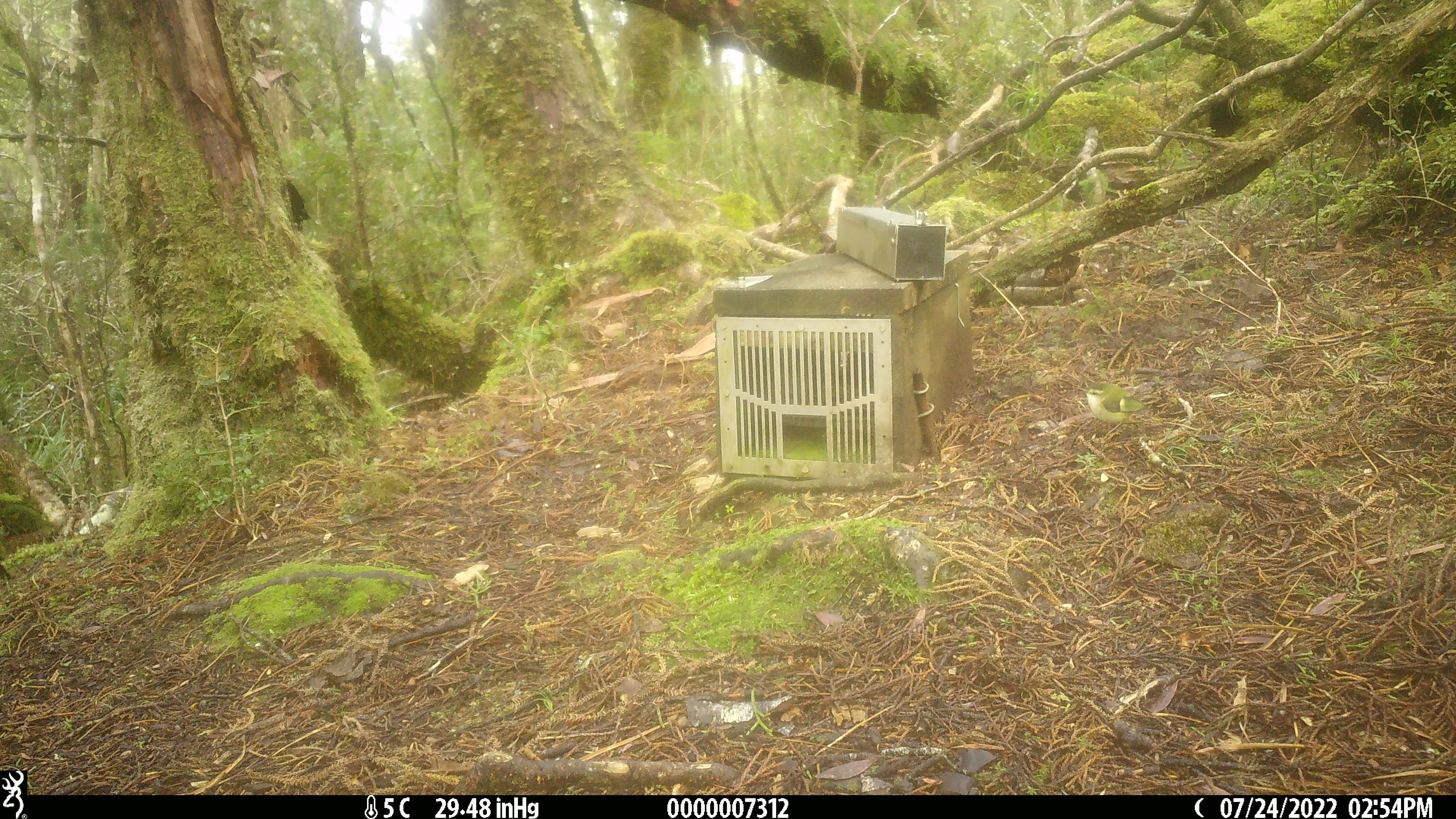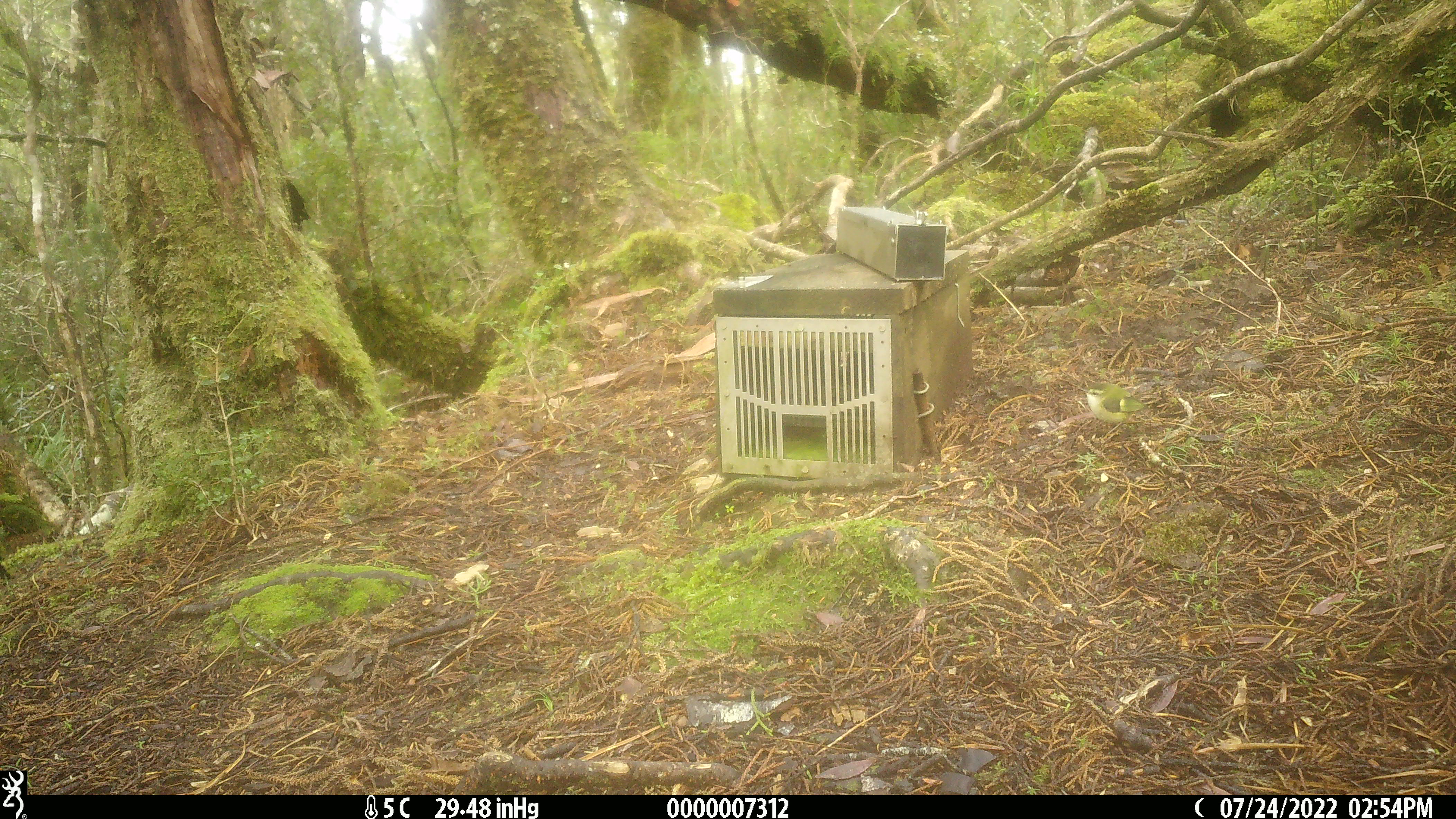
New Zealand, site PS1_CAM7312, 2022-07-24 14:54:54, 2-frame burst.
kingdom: Animalia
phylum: Chordata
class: Aves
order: Passeriformes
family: Acanthisittidae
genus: Acanthisitta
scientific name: Acanthisitta chloris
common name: rifleman